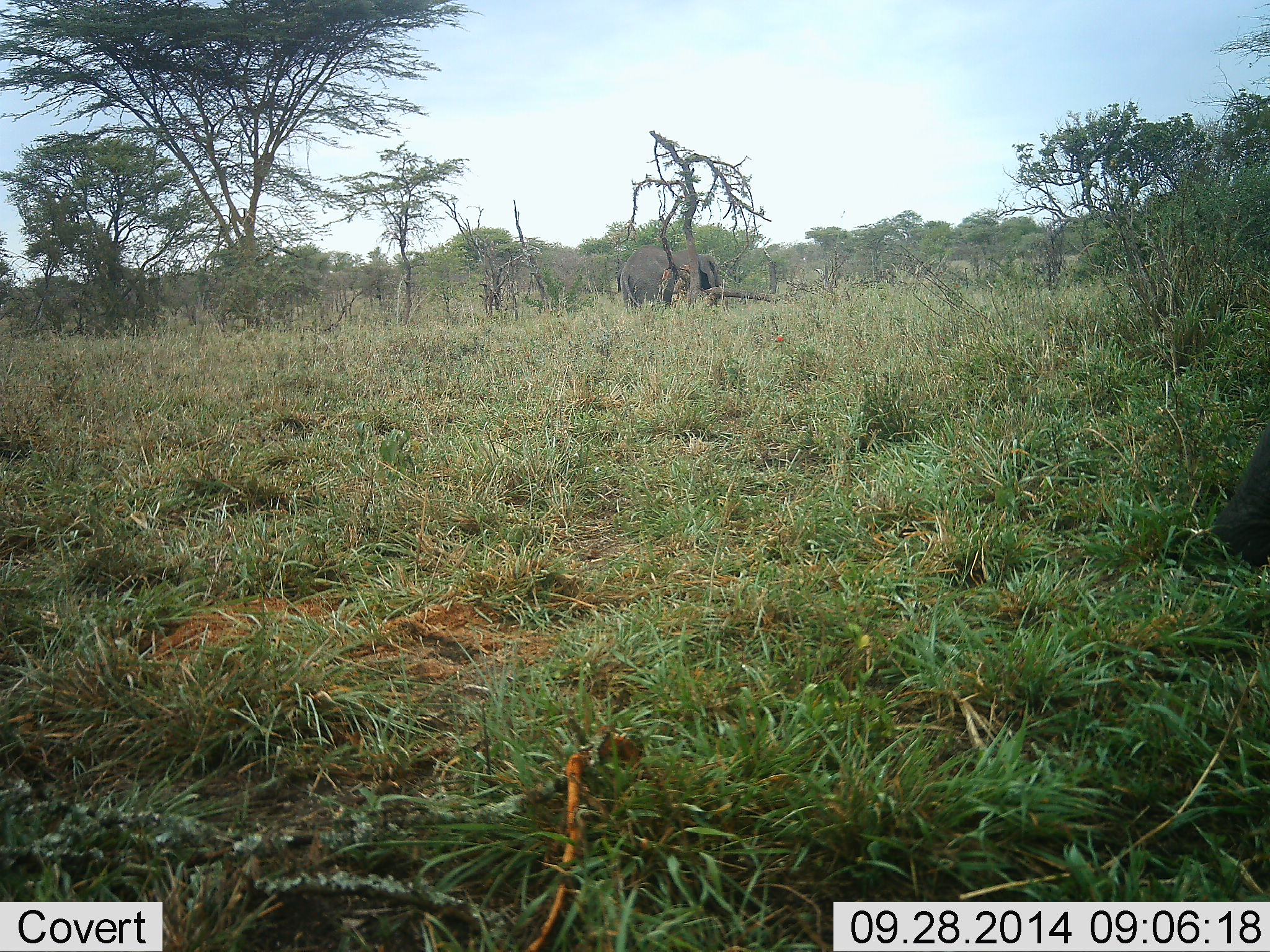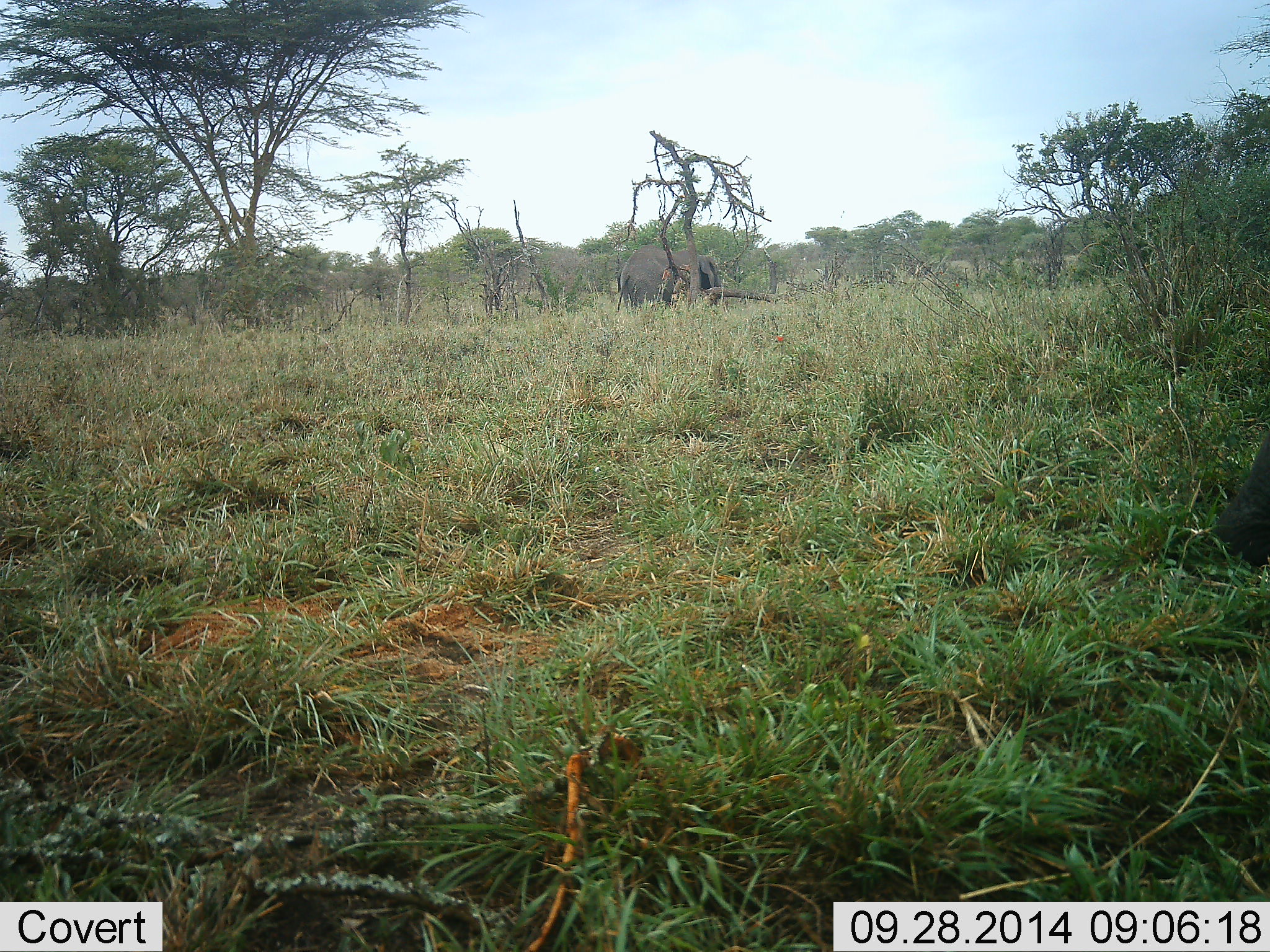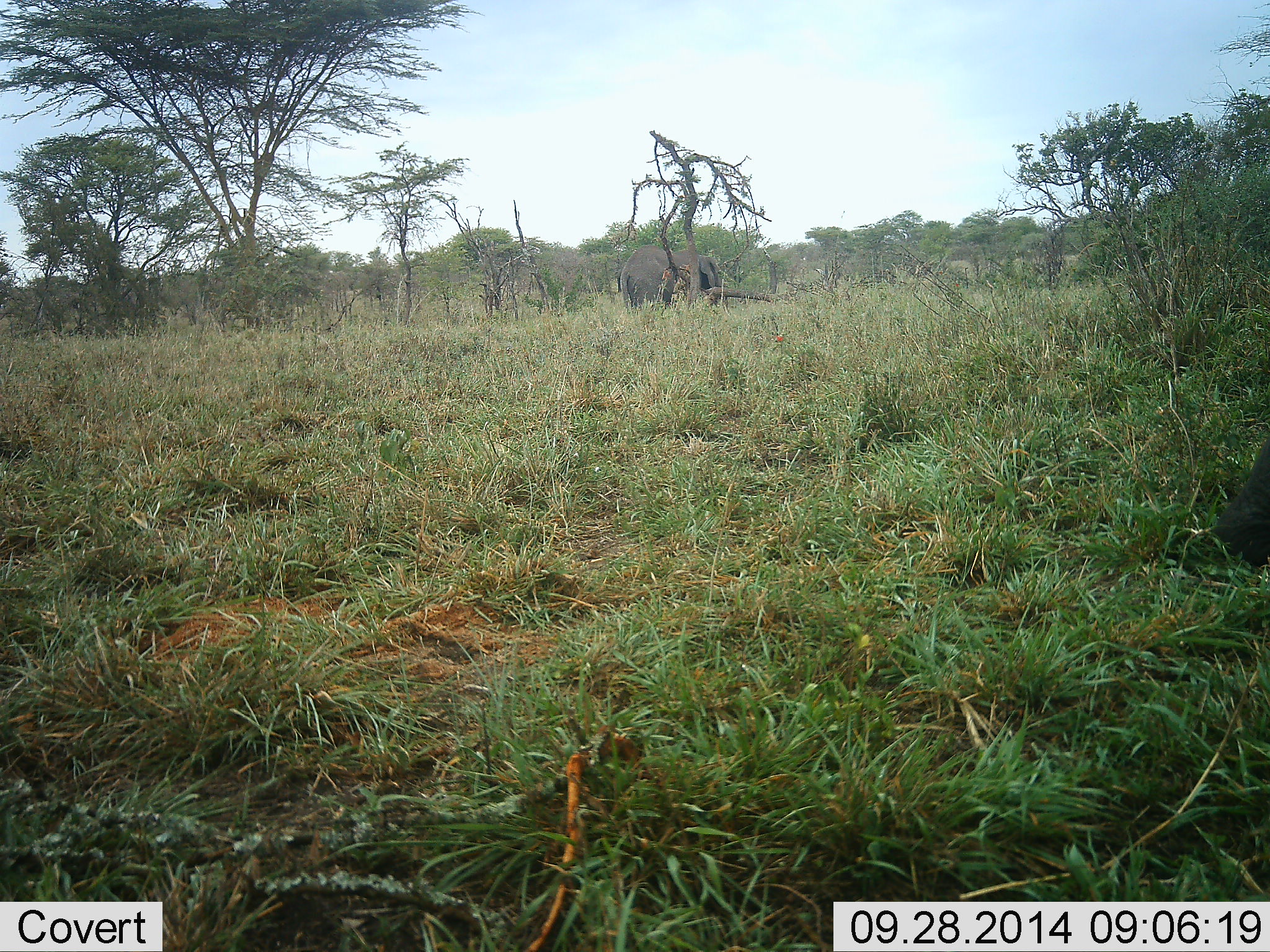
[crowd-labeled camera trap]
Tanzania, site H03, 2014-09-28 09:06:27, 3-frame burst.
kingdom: Animalia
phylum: Chordata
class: Mammalia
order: Proboscidea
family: Elephantidae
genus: Loxodonta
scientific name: Loxodonta africana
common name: african bush elephant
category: elephant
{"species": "elephant (african bush elephant) (Loxodonta africana)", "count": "2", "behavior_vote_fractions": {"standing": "90%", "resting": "0%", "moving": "0%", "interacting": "0%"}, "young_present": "0%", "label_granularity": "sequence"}